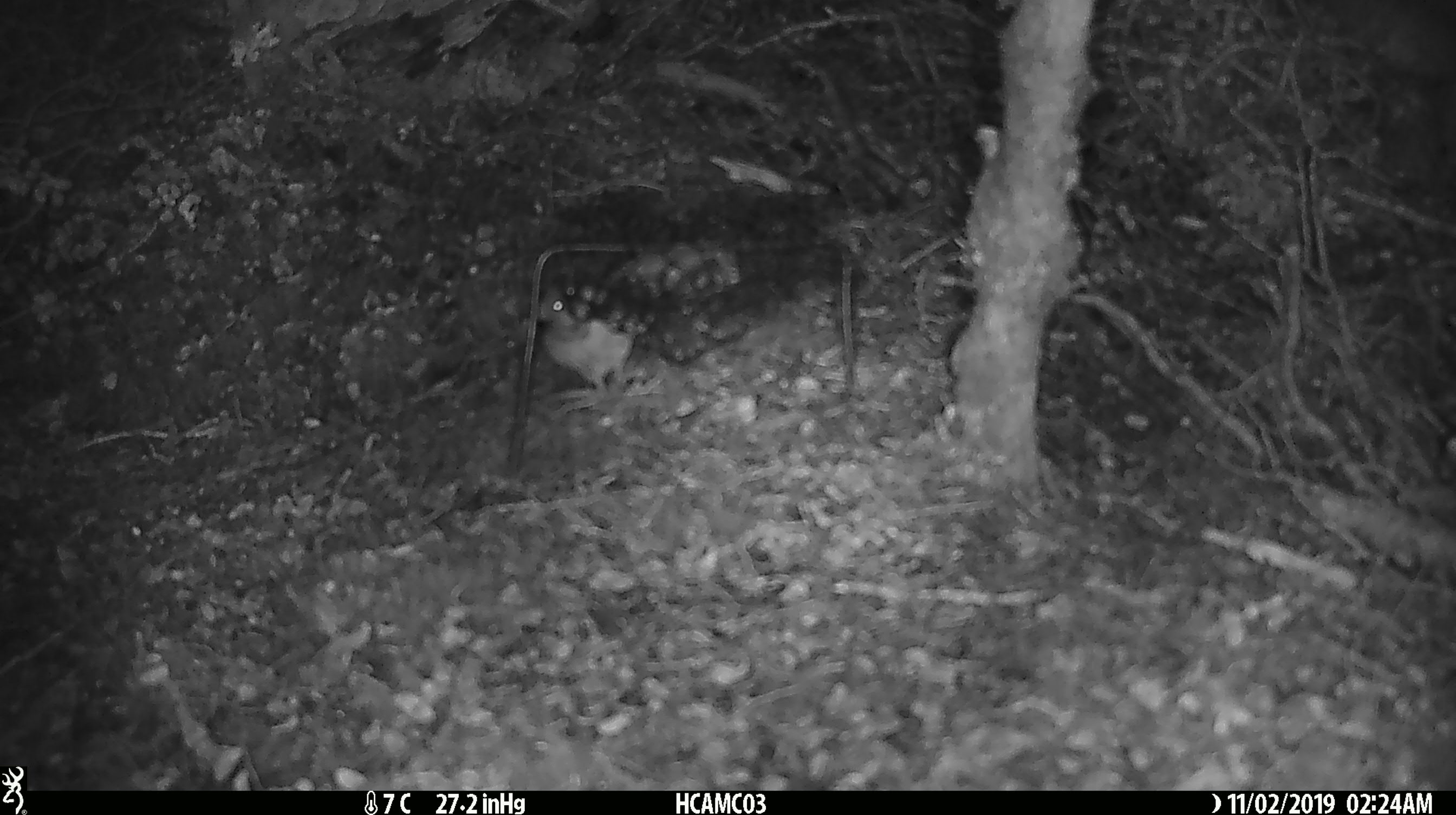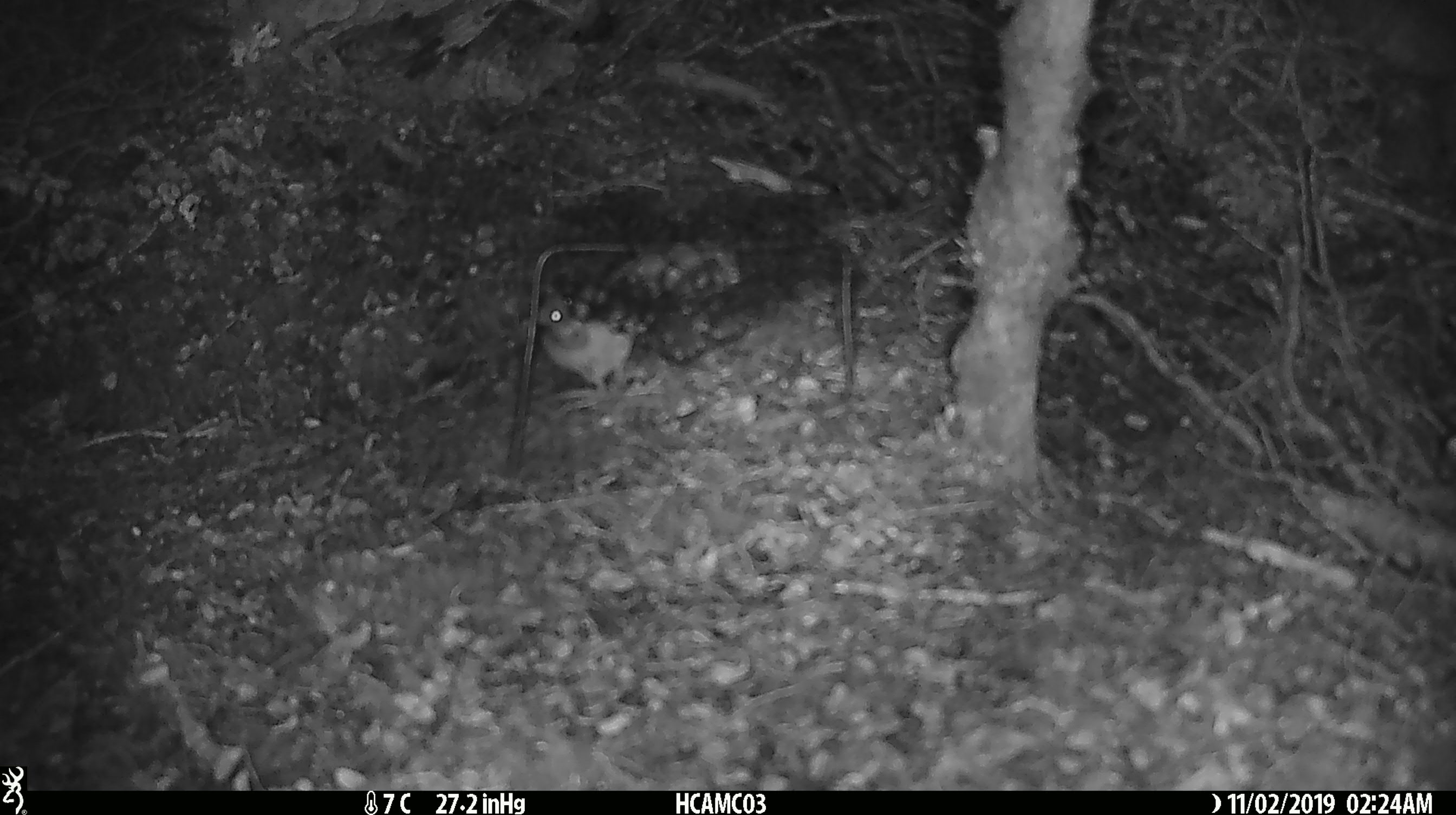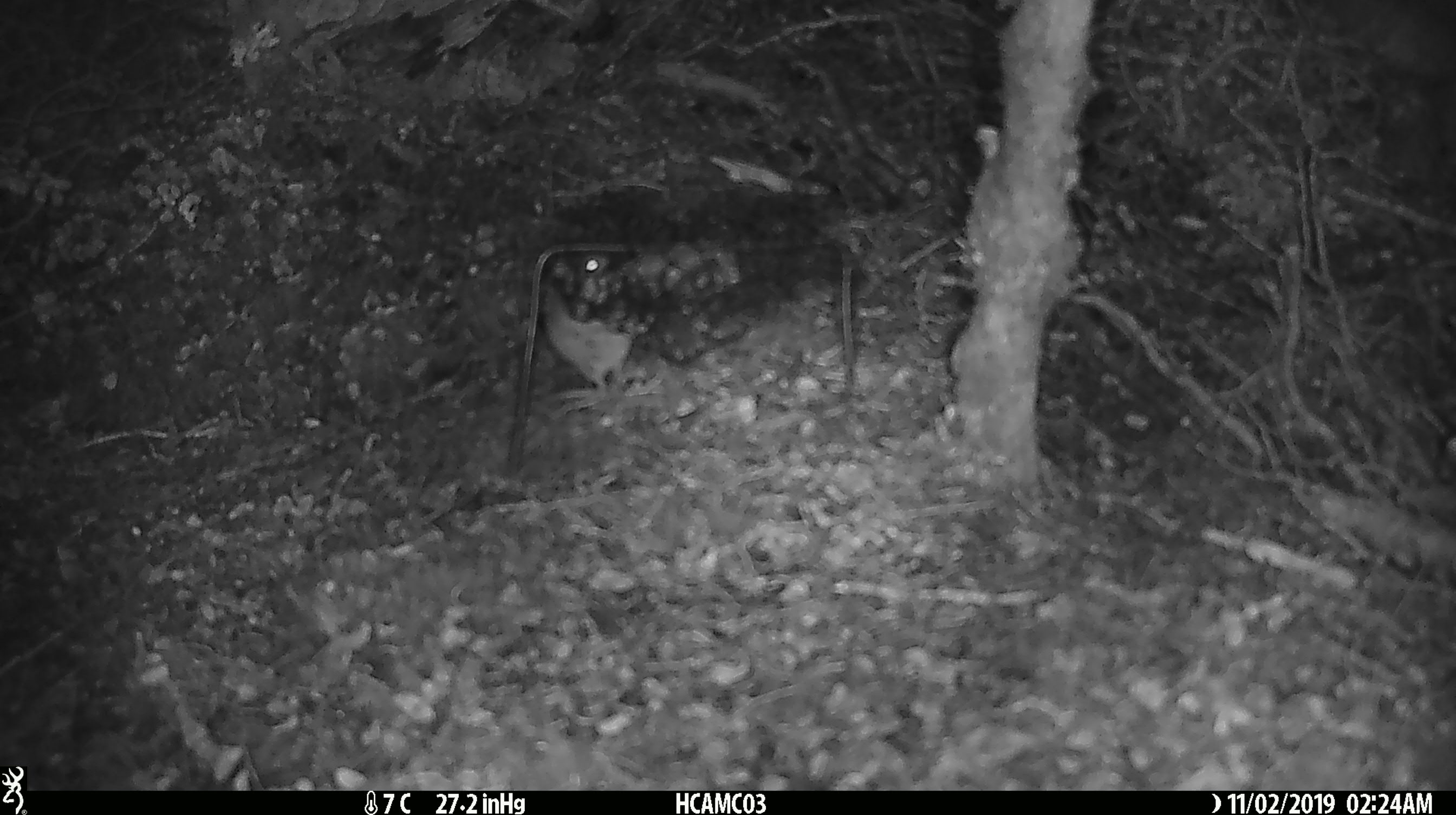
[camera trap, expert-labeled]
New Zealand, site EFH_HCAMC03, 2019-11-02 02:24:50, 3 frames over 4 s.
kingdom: Animalia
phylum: Chordata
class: Mammalia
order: Rodentia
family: Muridae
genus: Mus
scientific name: Mus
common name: mouse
Mouse (Mus).